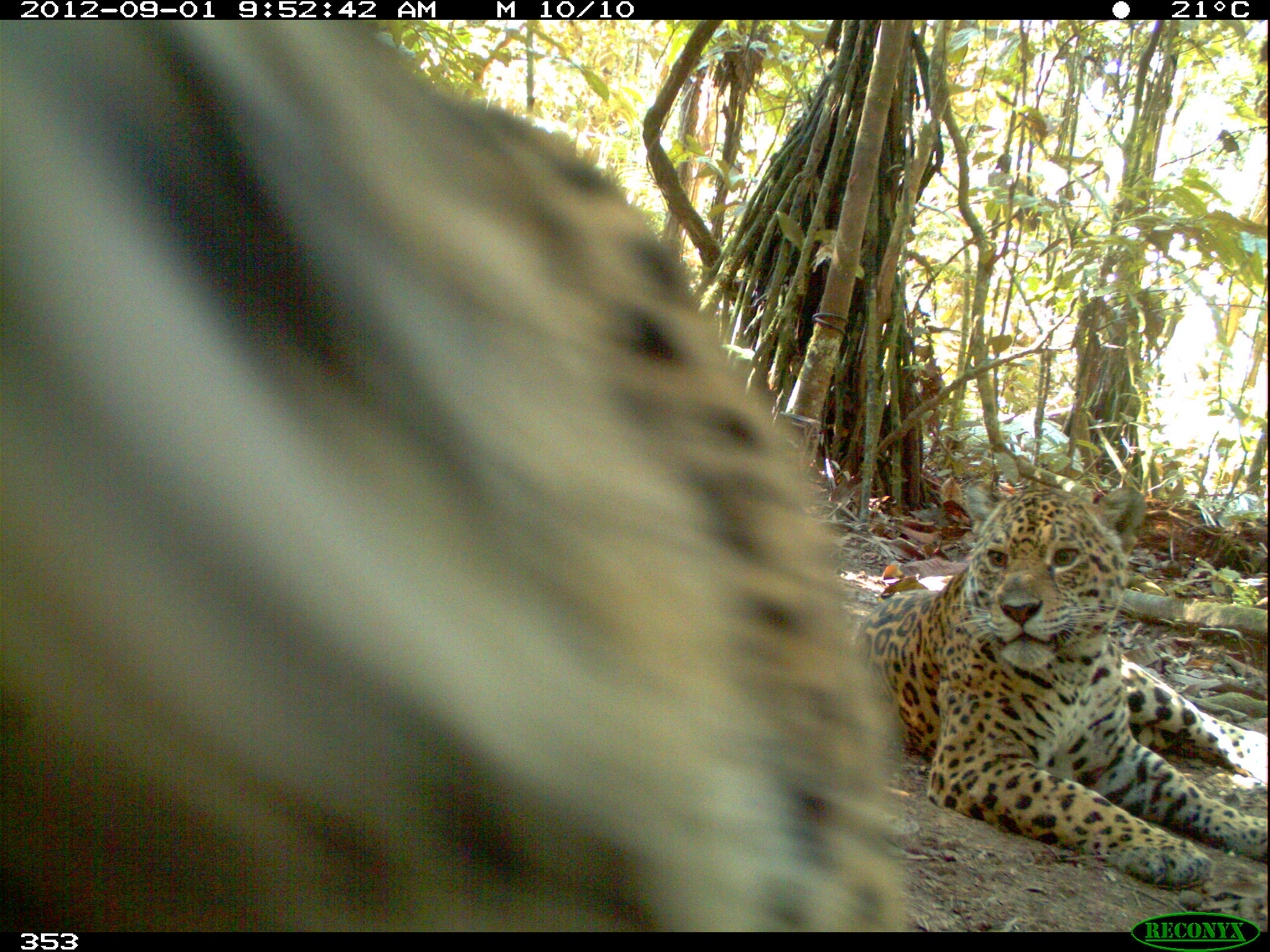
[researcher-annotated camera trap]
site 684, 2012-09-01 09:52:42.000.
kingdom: Animalia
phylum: Chordata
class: Mammalia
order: Carnivora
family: Felidae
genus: Panthera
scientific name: Panthera onca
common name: jaguar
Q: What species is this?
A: Panthera onca (jaguar).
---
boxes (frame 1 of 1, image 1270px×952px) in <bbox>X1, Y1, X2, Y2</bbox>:
panthera onca: <bbox>0, 19, 902, 930</bbox>; <bbox>856, 479, 1266, 888</bbox>